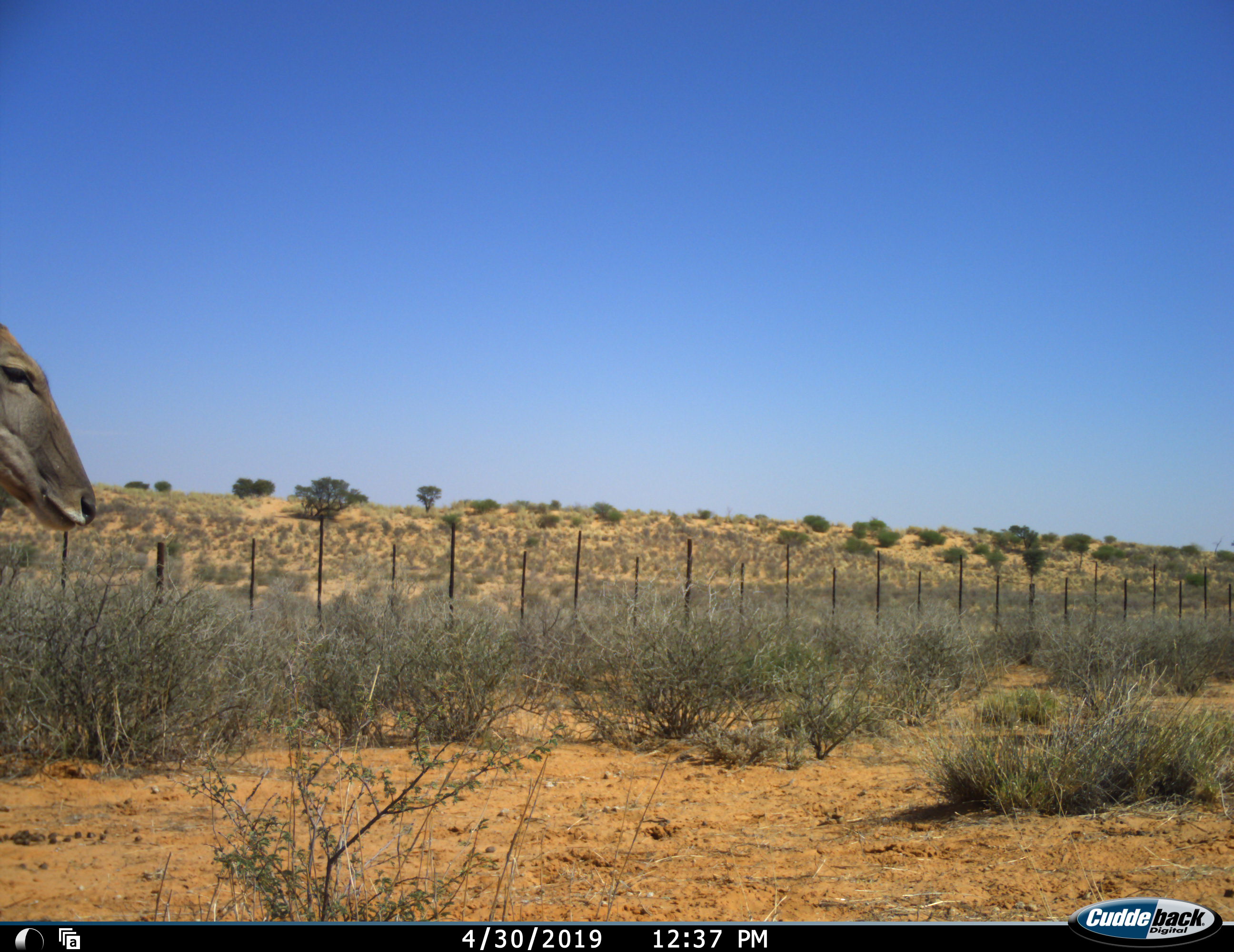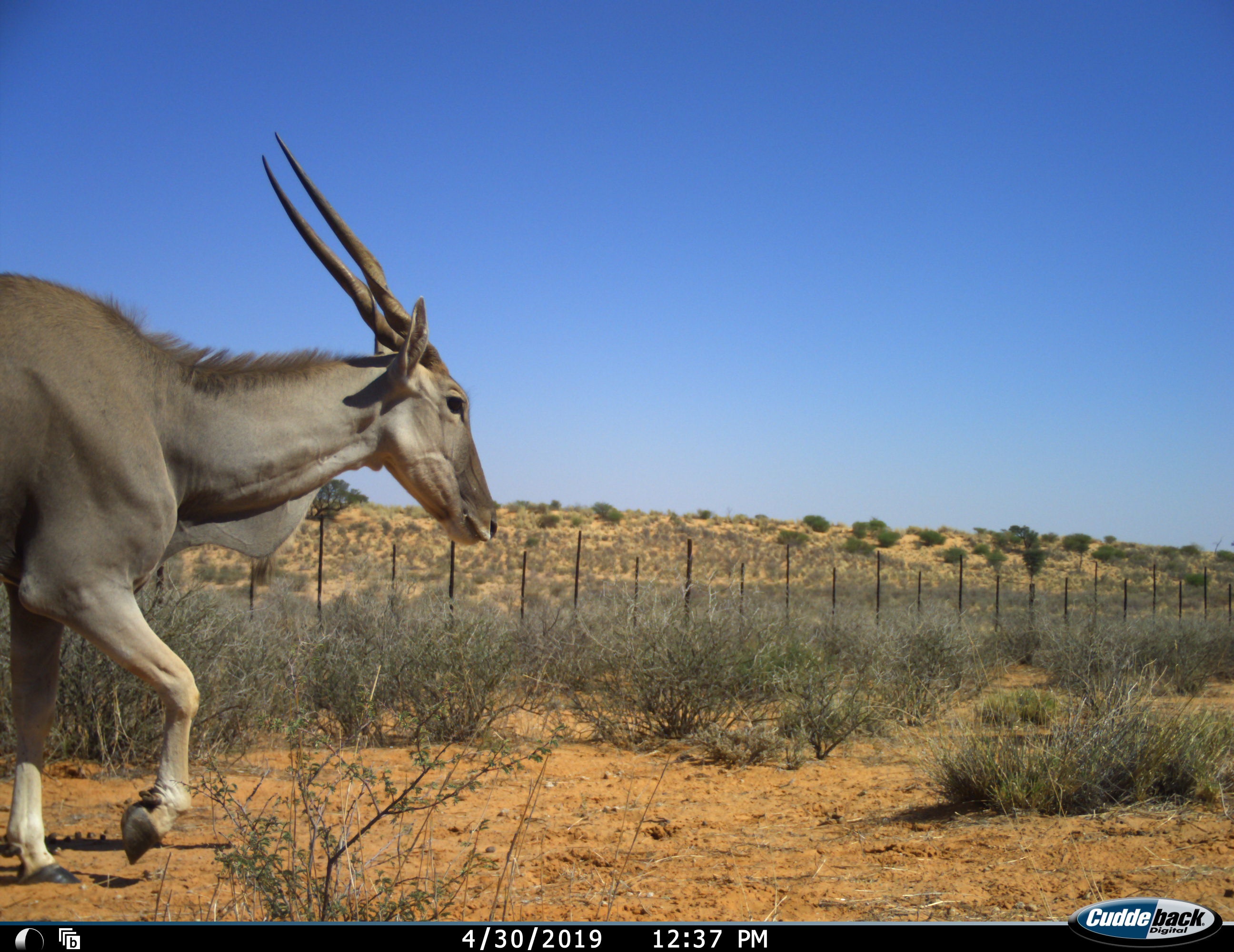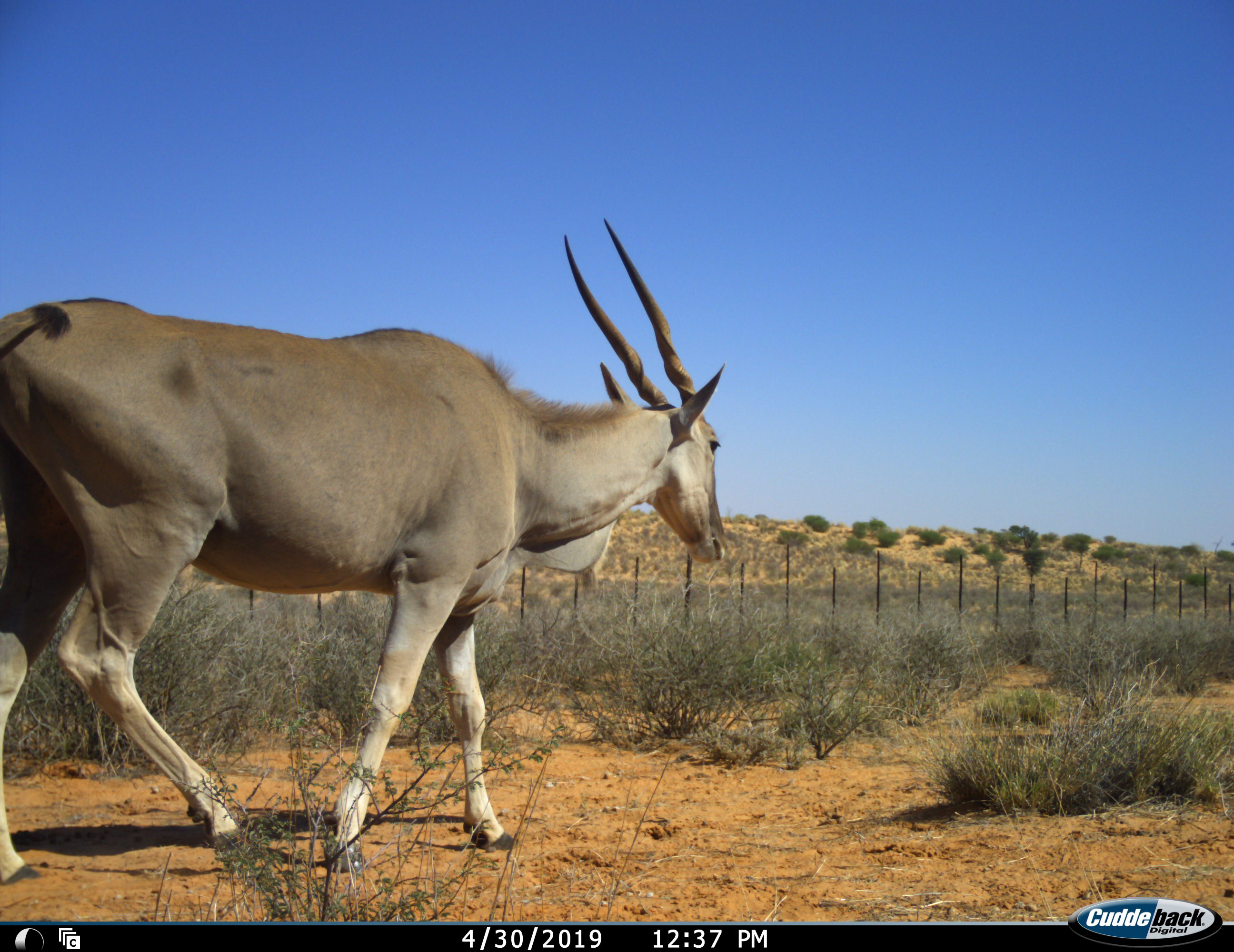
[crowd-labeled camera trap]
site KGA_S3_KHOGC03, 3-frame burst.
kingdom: Animalia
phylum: Chordata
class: Mammalia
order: Artiodactyla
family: Bovidae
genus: Tragelaphus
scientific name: Tragelaphus oryx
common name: eland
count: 1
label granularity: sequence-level